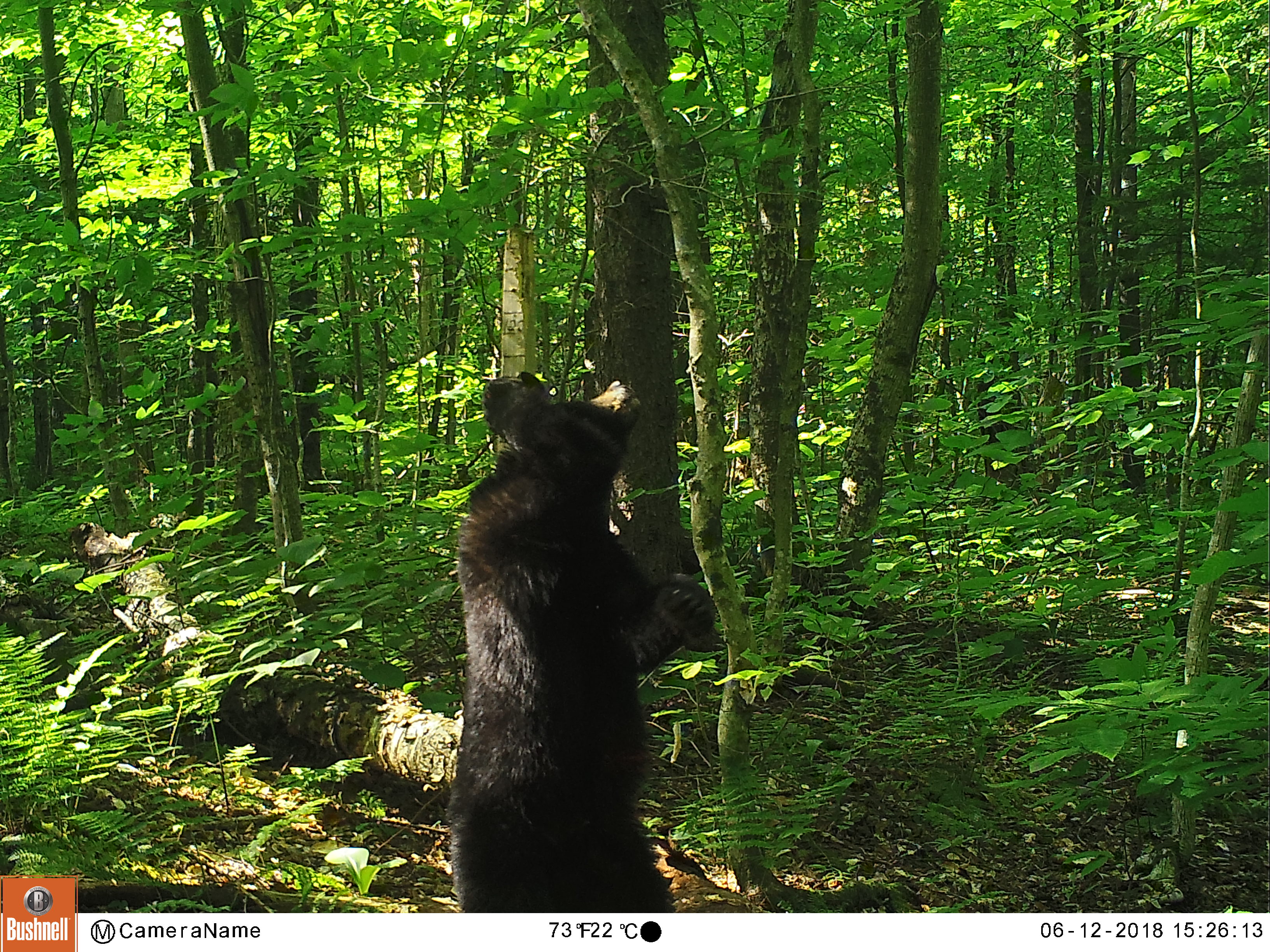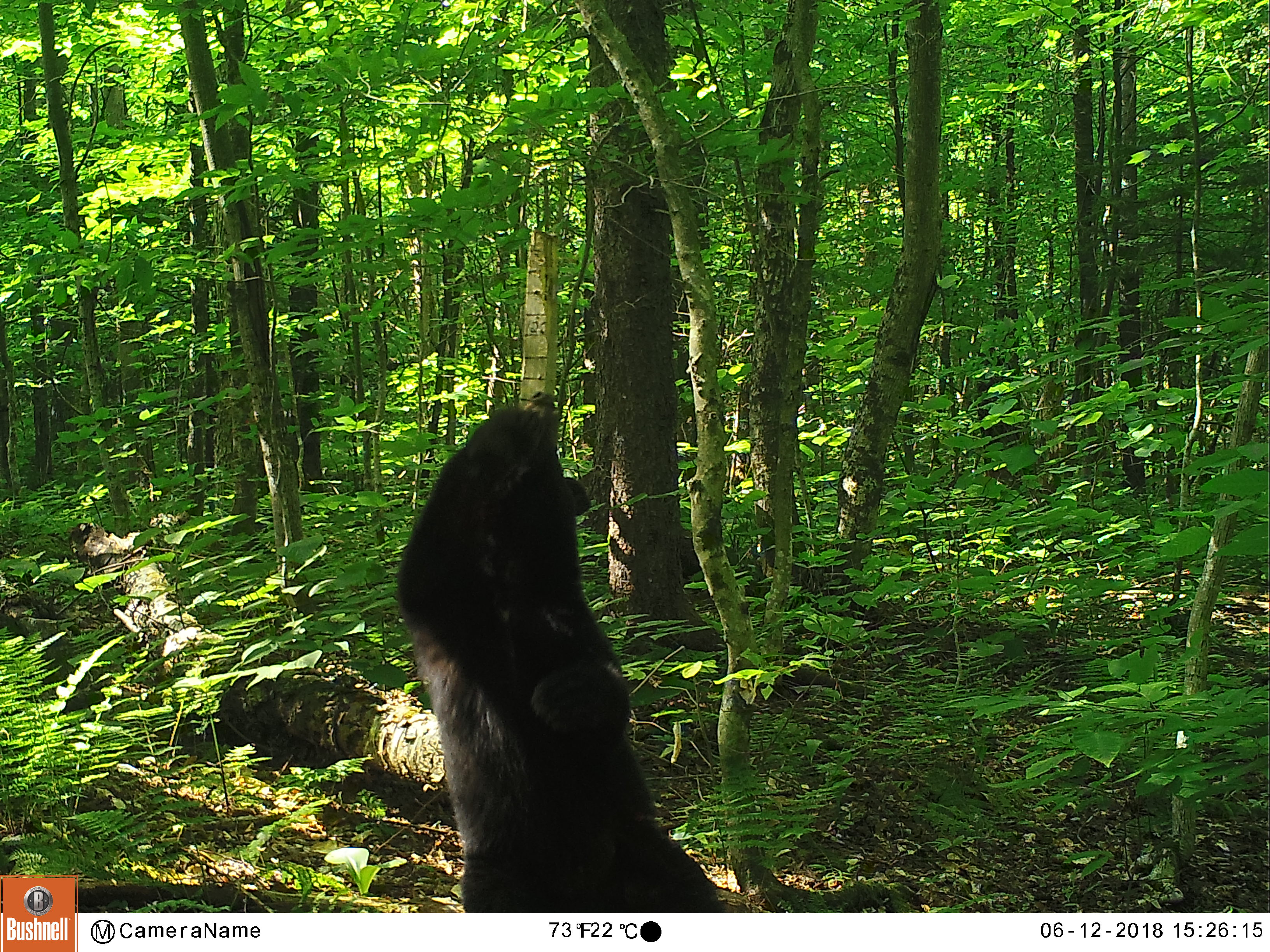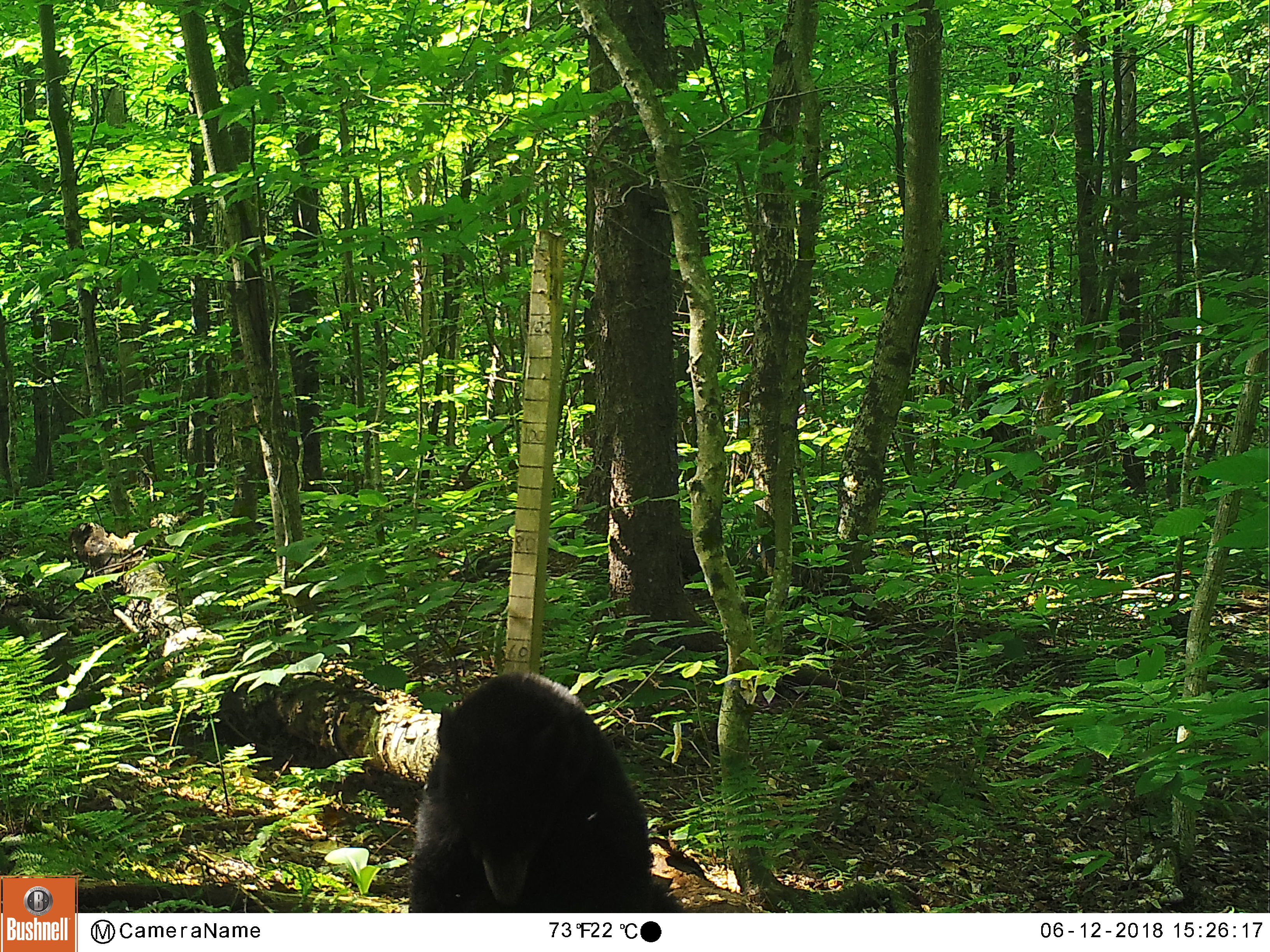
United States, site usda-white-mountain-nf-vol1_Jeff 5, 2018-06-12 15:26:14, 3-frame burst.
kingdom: Animalia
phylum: Chordata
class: Mammalia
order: Carnivora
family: Ursidae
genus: Ursus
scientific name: Ursus americanus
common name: black bear